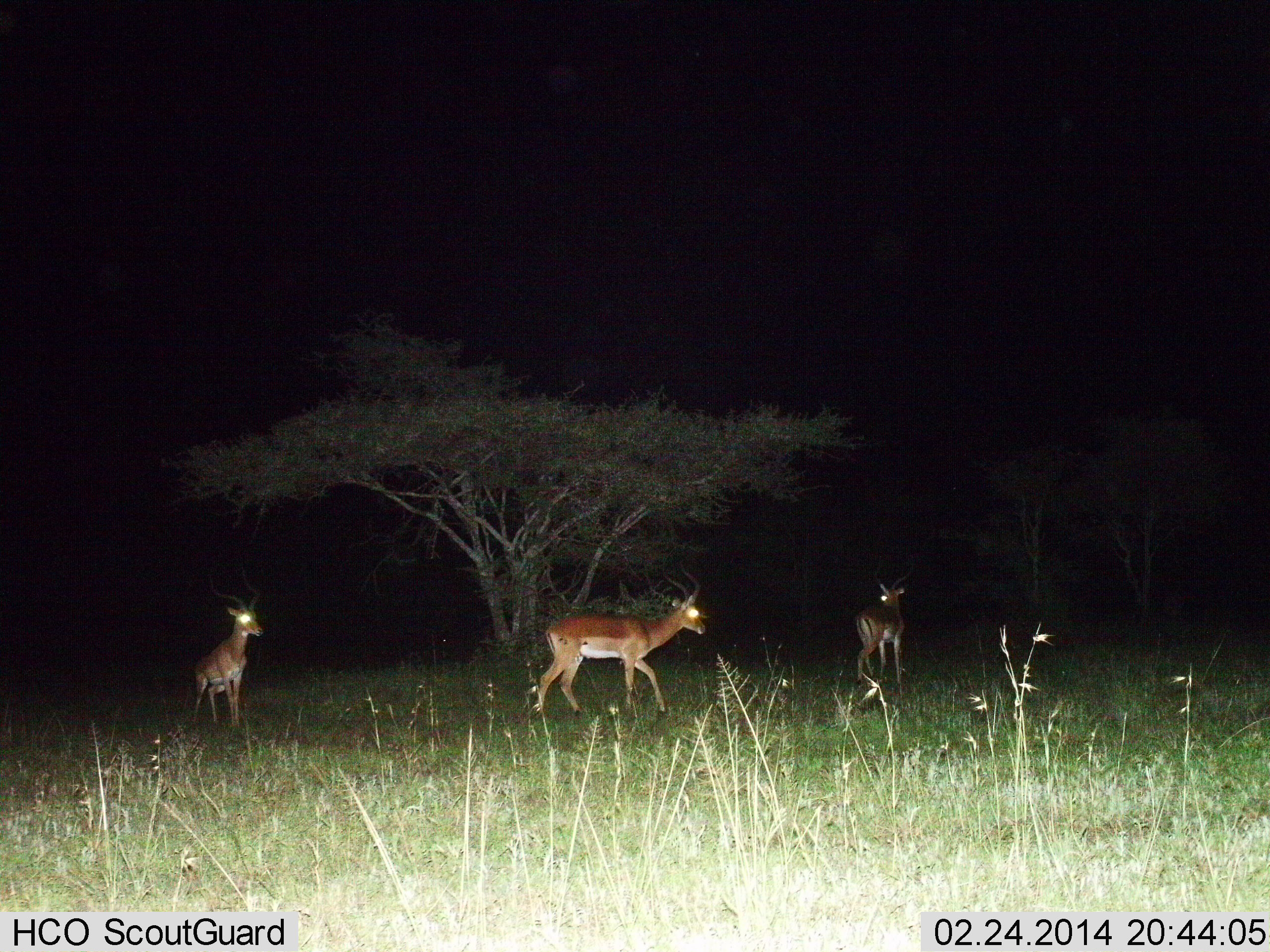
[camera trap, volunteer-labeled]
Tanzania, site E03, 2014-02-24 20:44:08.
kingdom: Animalia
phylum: Chordata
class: Mammalia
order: Artiodactyla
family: Bovidae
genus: Aepyceros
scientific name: Aepyceros melampus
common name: impala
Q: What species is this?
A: Impala (Aepyceros melampus).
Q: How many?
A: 3.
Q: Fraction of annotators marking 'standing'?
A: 40%.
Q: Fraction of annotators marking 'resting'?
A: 0%.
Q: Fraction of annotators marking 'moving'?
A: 100%.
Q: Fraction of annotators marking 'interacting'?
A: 0%.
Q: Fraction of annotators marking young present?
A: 0%.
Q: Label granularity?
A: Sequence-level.